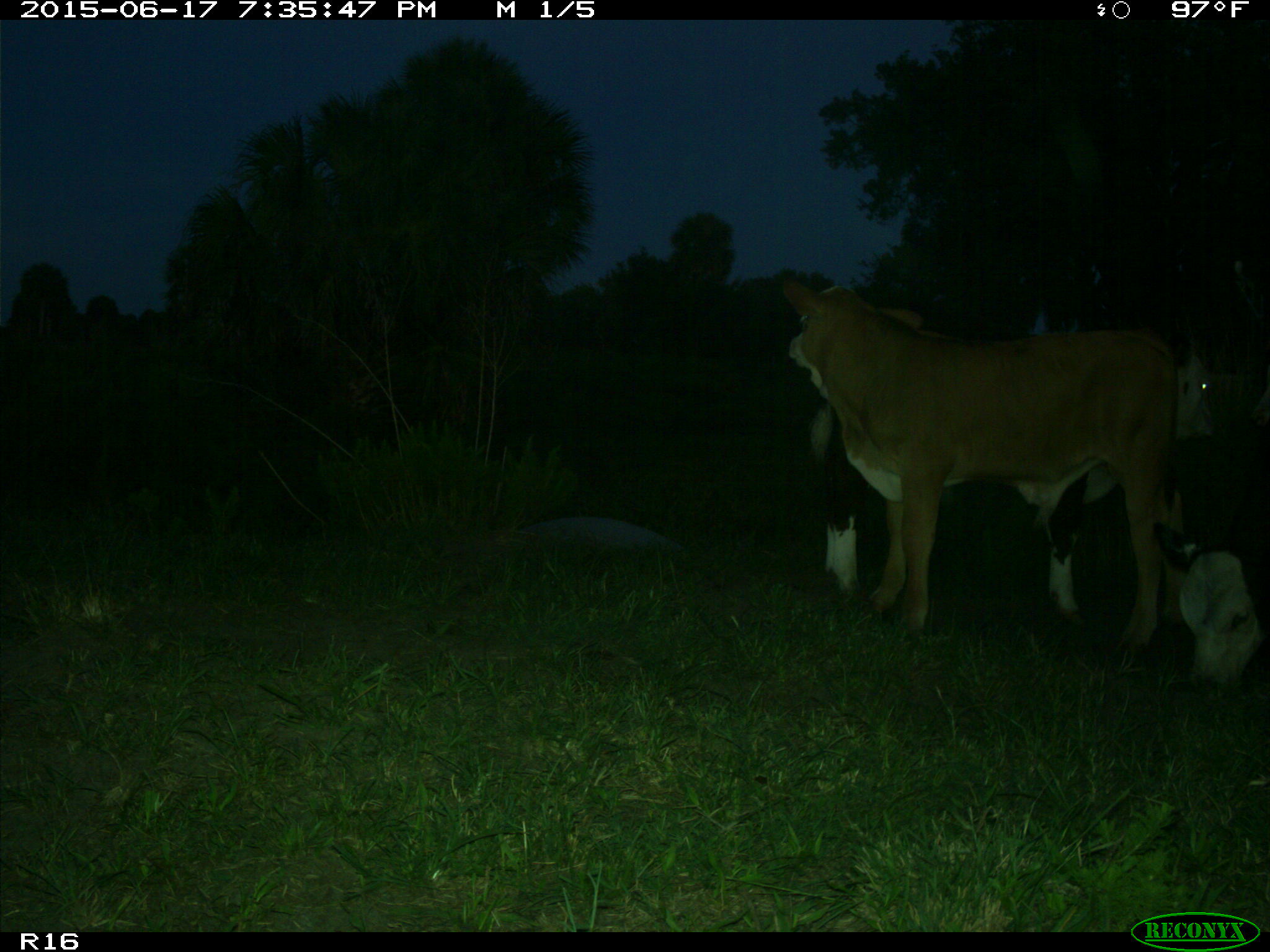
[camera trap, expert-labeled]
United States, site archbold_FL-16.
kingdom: Animalia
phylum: Chordata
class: Mammalia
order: Artiodactyla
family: Bovidae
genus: Bos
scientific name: Bos taurus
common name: domestic cow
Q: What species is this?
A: Bos taurus (domestic cow).